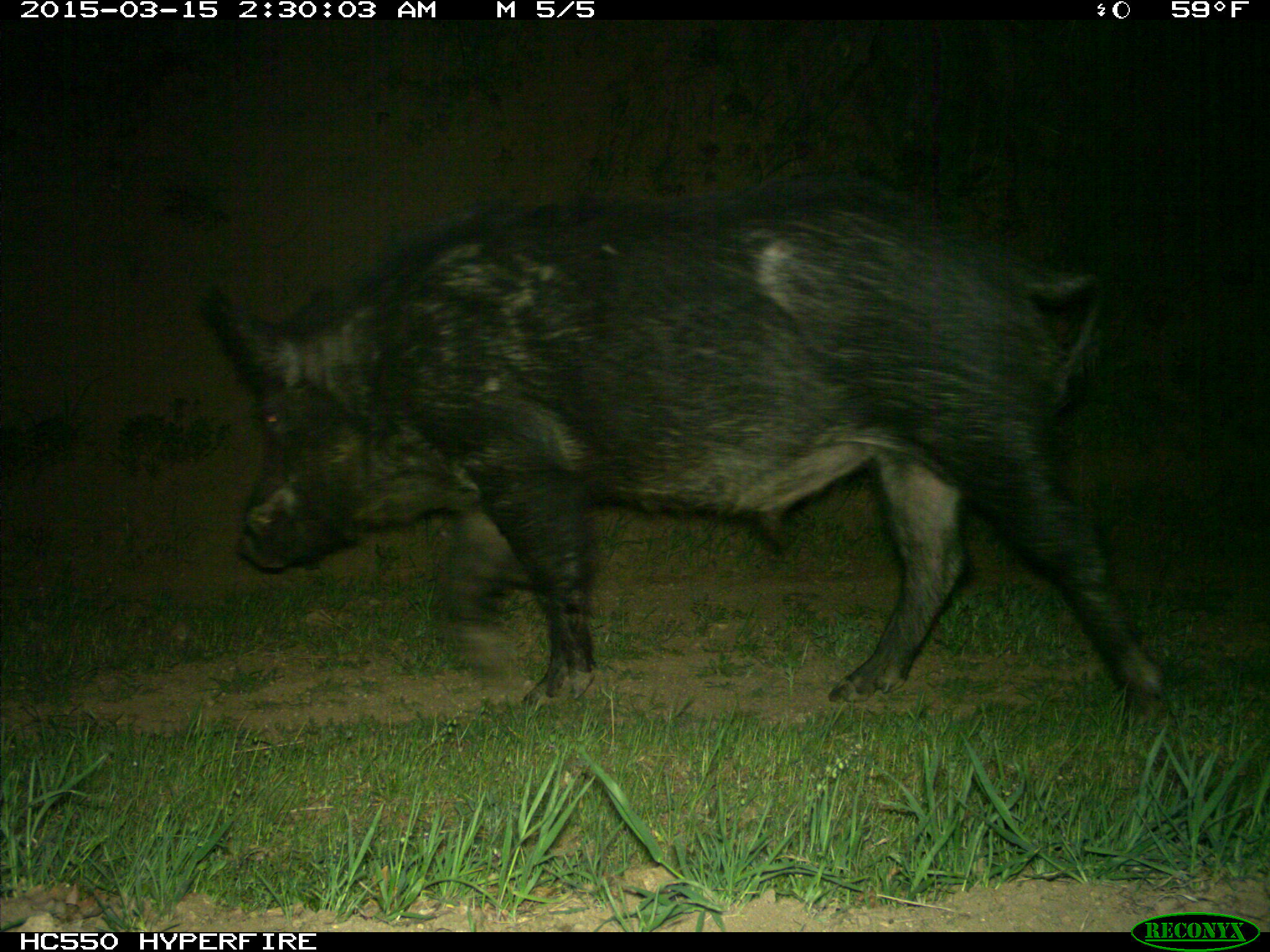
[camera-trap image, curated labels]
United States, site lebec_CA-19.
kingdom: Animalia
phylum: Chordata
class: Mammalia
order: Artiodactyla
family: Suidae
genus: Sus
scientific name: Sus scrofa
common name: wild boar